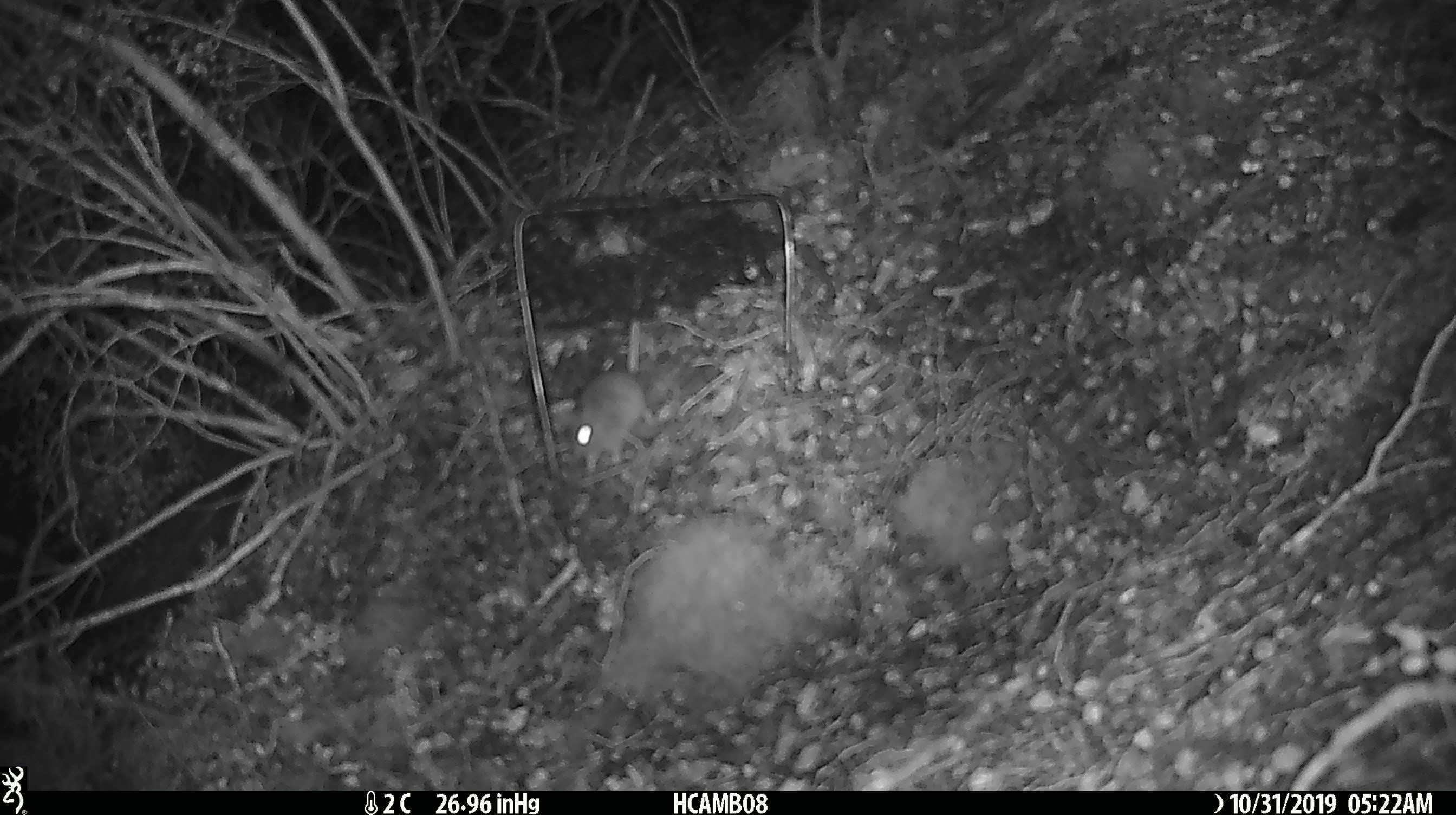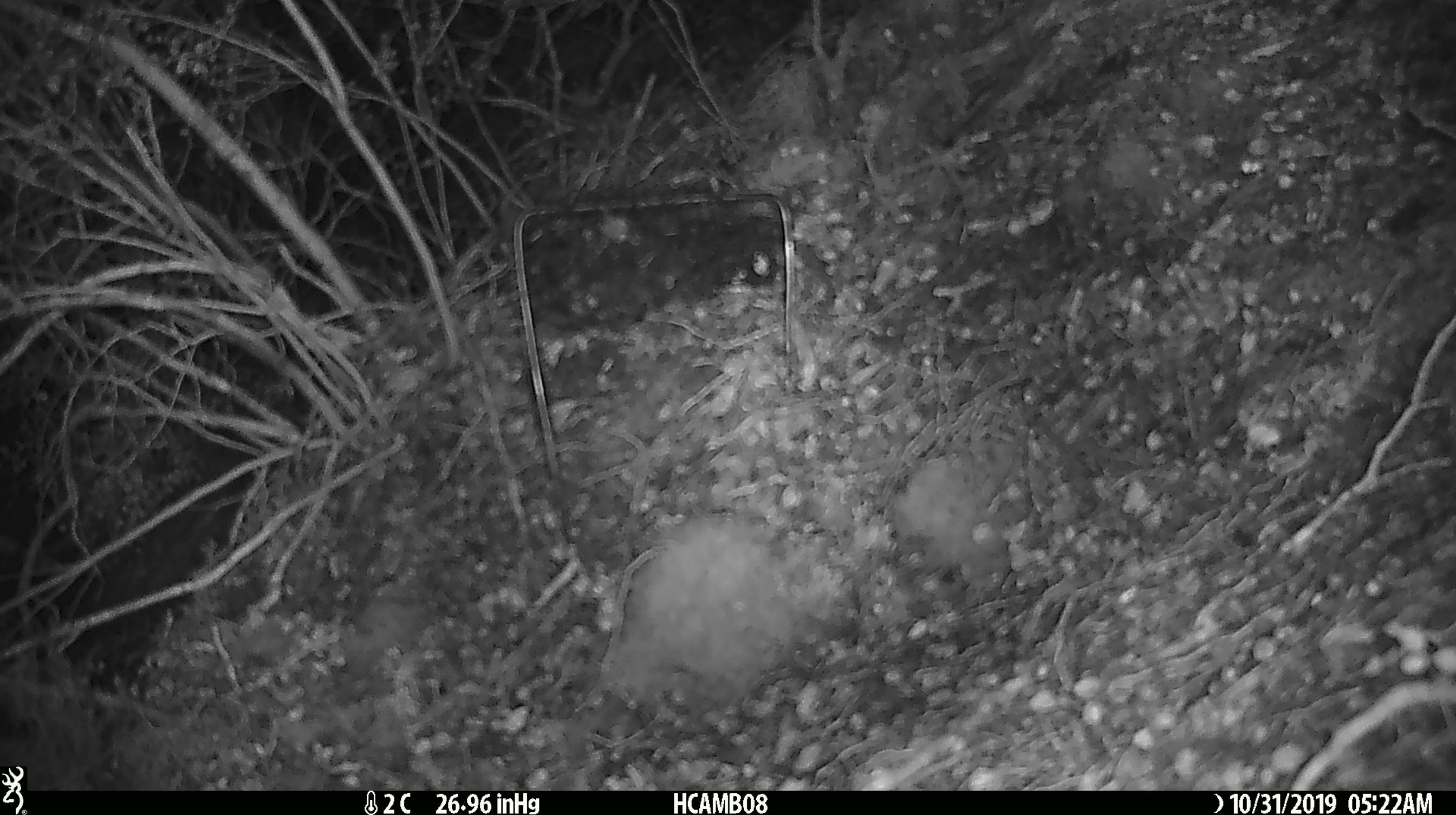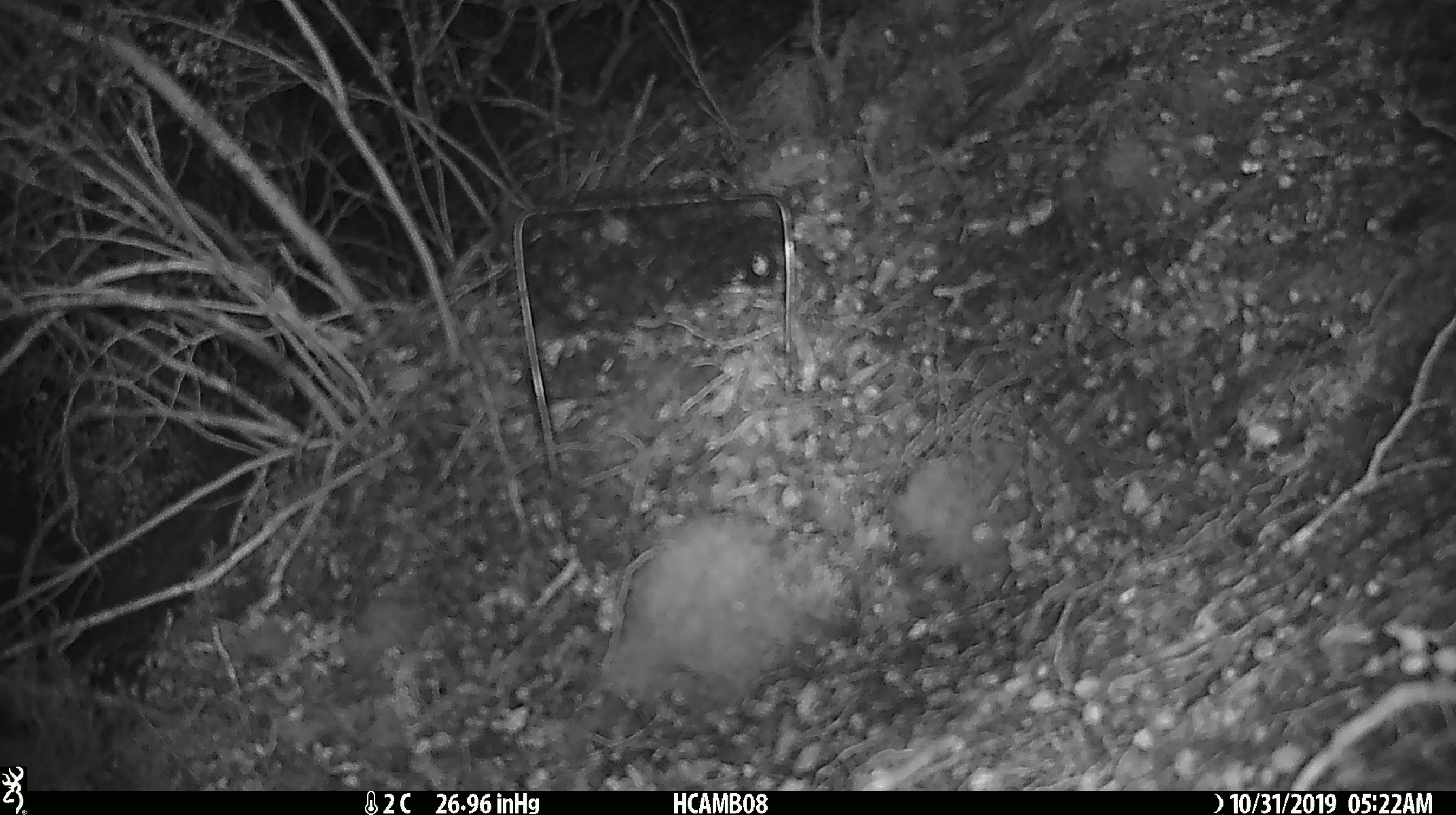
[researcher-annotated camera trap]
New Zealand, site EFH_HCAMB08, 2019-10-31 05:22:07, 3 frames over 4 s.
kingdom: Animalia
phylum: Chordata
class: Mammalia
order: Rodentia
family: Muridae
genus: Mus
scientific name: Mus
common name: mouse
Mouse (Mus).